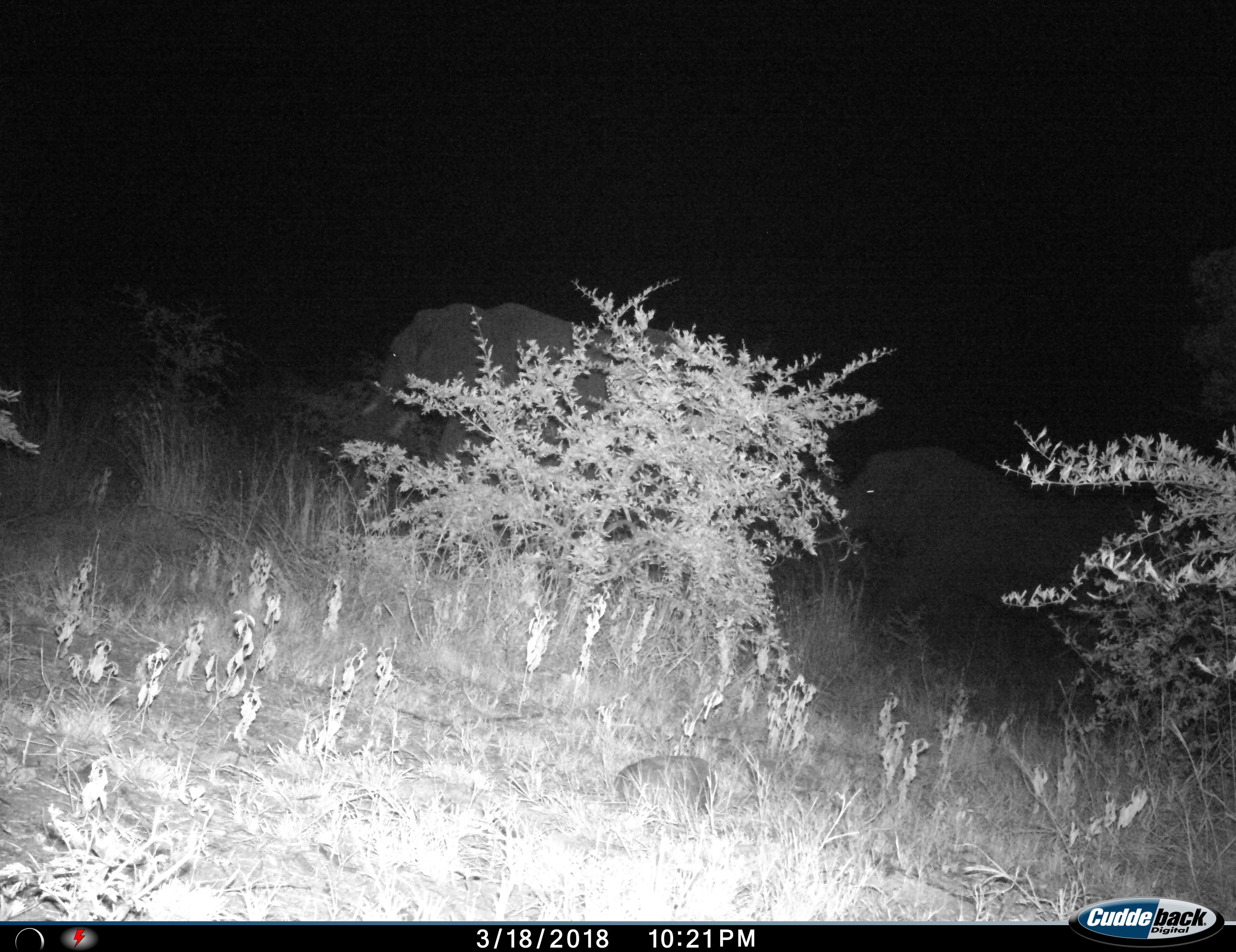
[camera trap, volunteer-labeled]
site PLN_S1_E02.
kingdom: Animalia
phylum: Chordata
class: Mammalia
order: Proboscidea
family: Elephantidae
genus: Loxodonta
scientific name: Loxodonta africana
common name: african bush elephant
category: elephant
Elephant (african bush elephant) (Loxodonta africana), count 2. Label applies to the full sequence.